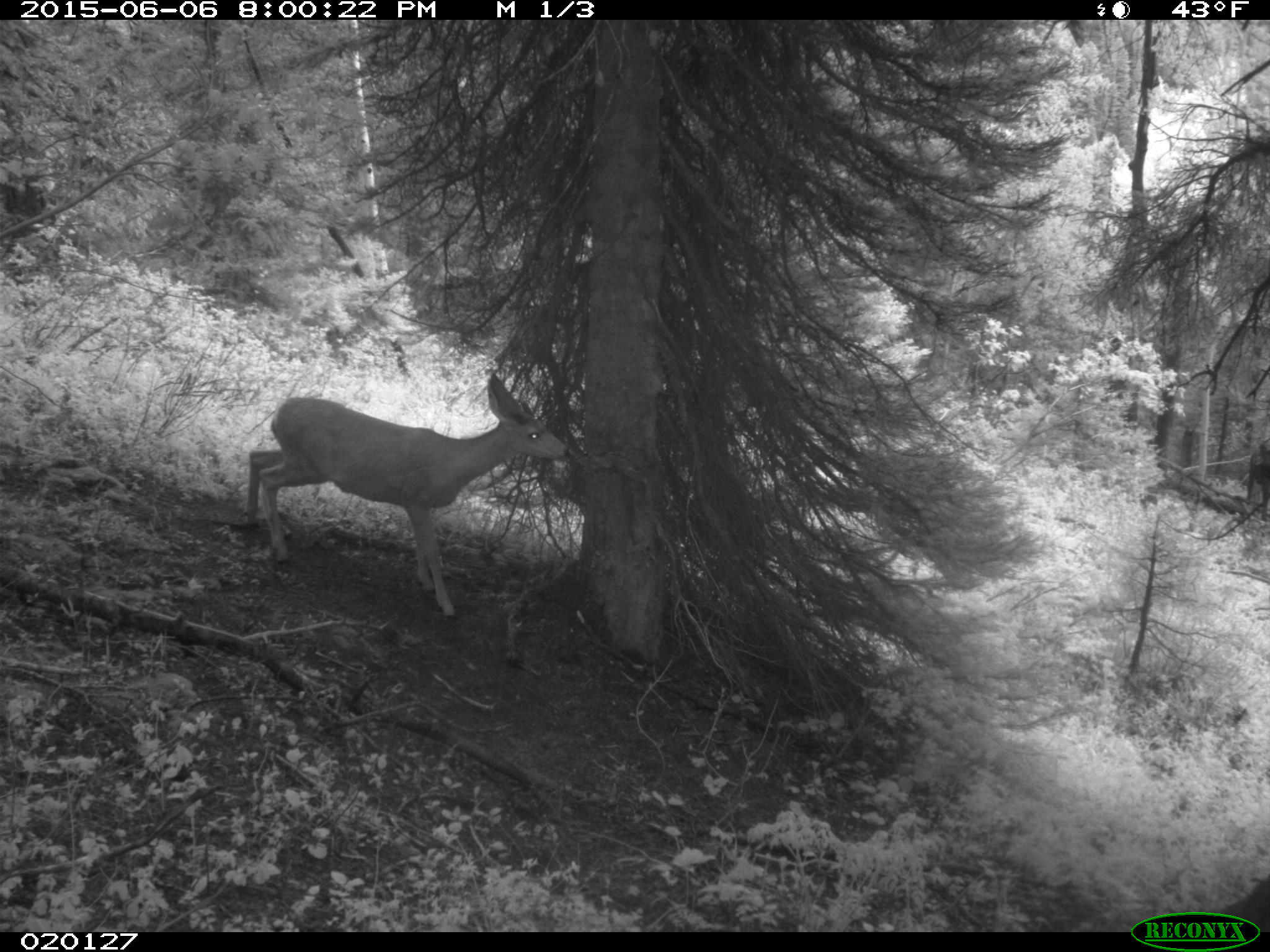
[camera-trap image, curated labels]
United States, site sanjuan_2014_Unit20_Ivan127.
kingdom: Animalia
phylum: Chordata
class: Mammalia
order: Artiodactyla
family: Cervidae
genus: Odocoileus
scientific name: Odocoileus hemionus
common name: mule deer